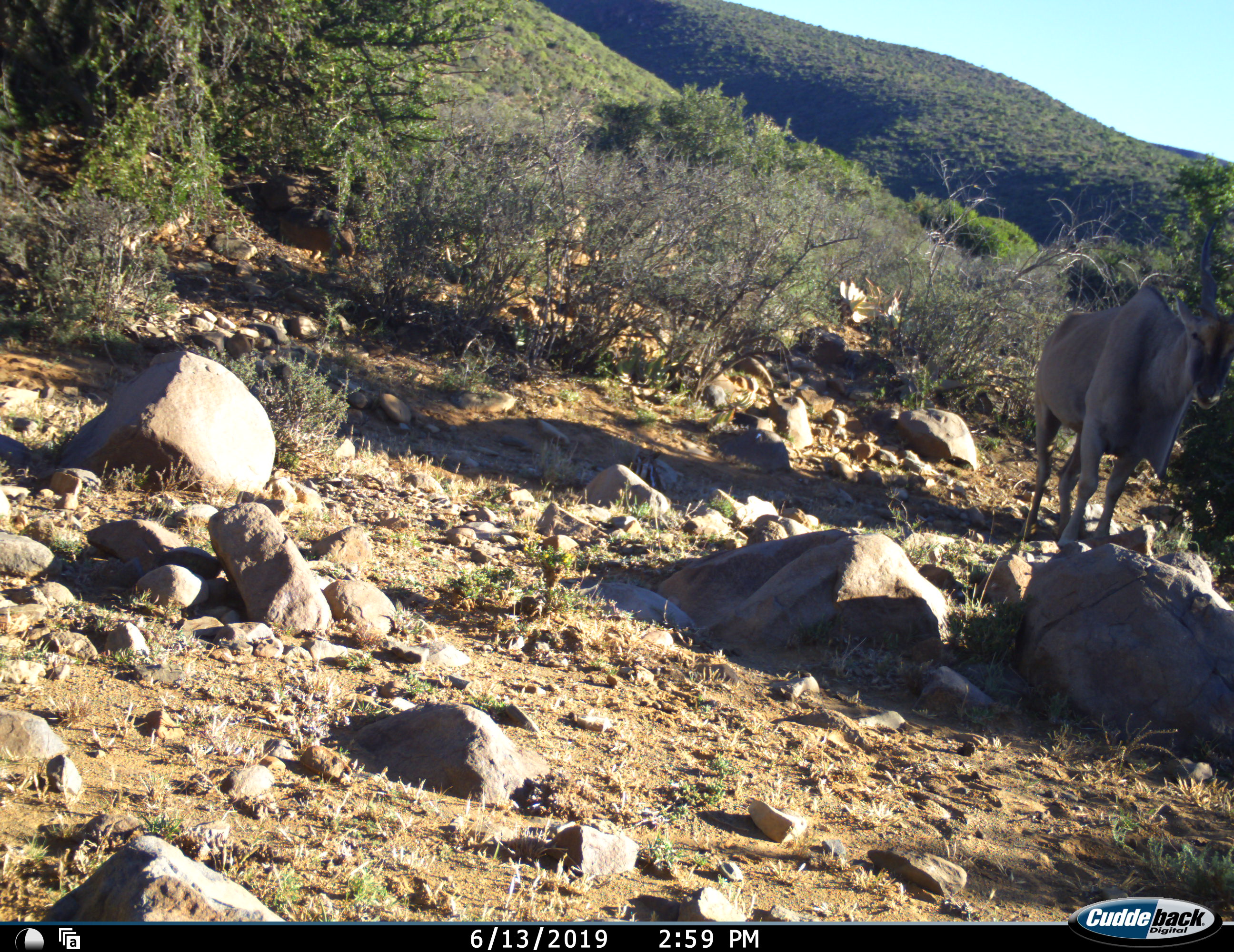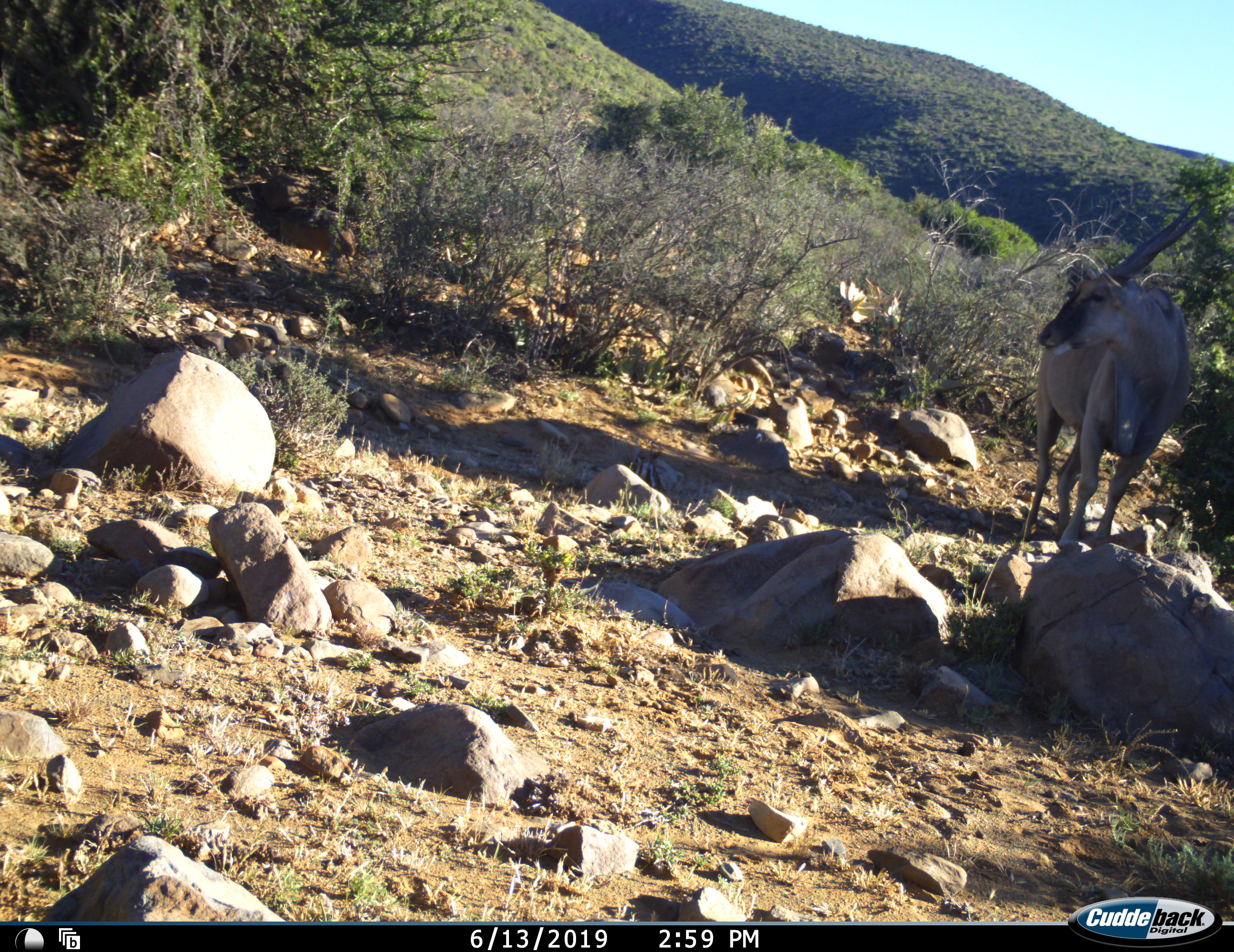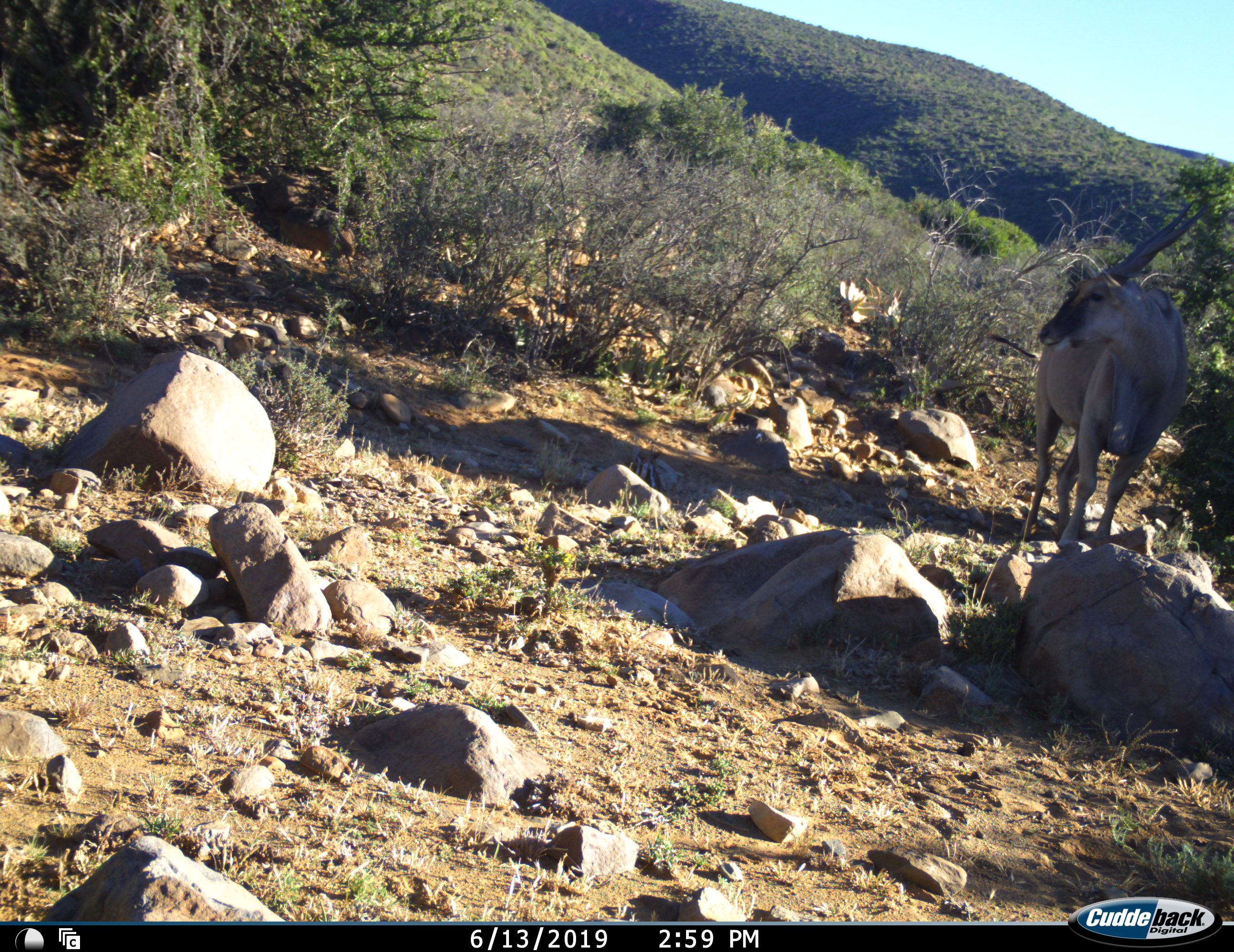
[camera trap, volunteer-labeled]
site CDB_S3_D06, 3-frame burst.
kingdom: Animalia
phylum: Chordata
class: Mammalia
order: Artiodactyla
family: Bovidae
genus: Tragelaphus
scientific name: Tragelaphus oryx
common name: eland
Eland (Tragelaphus oryx), count 1. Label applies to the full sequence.